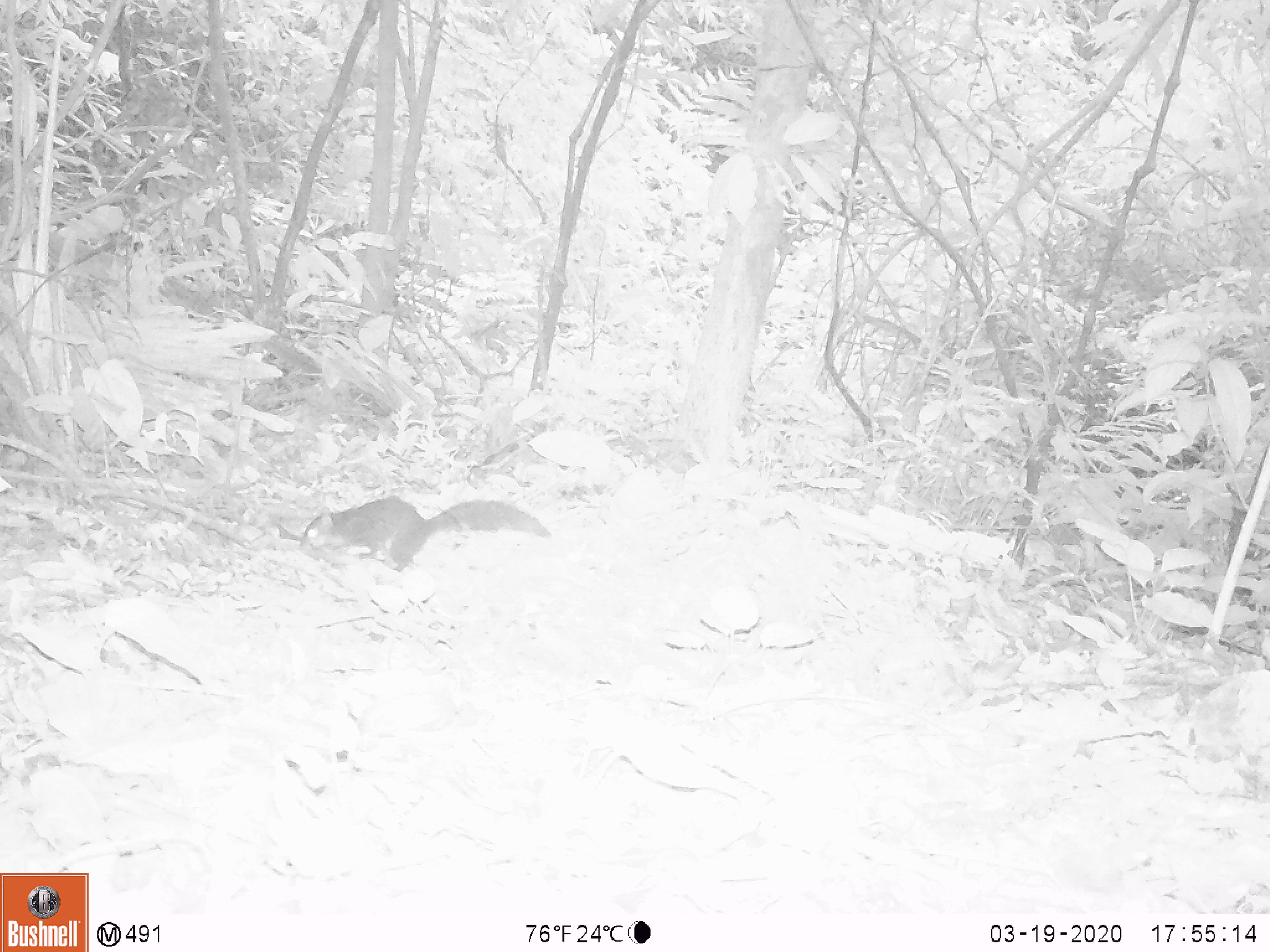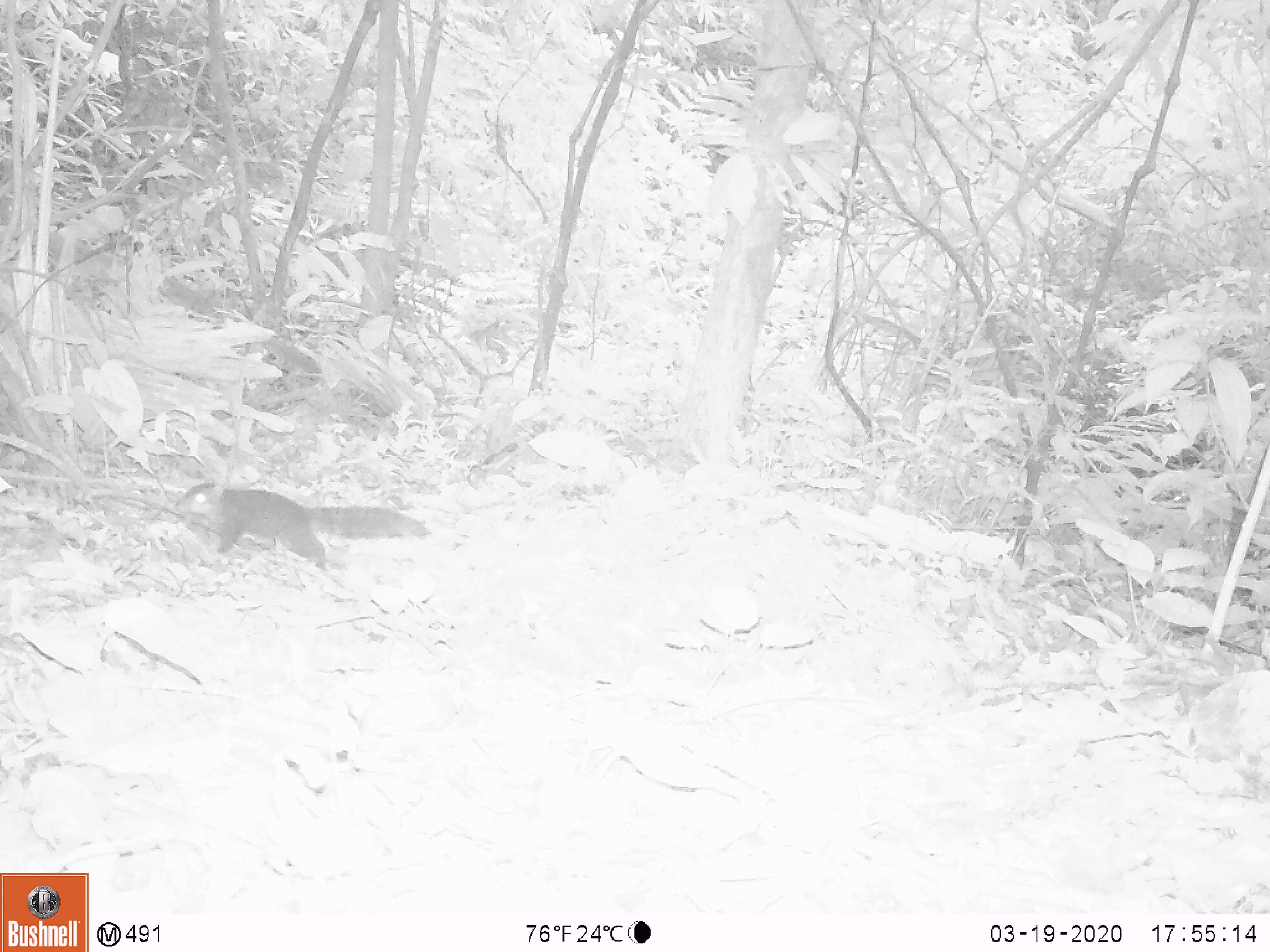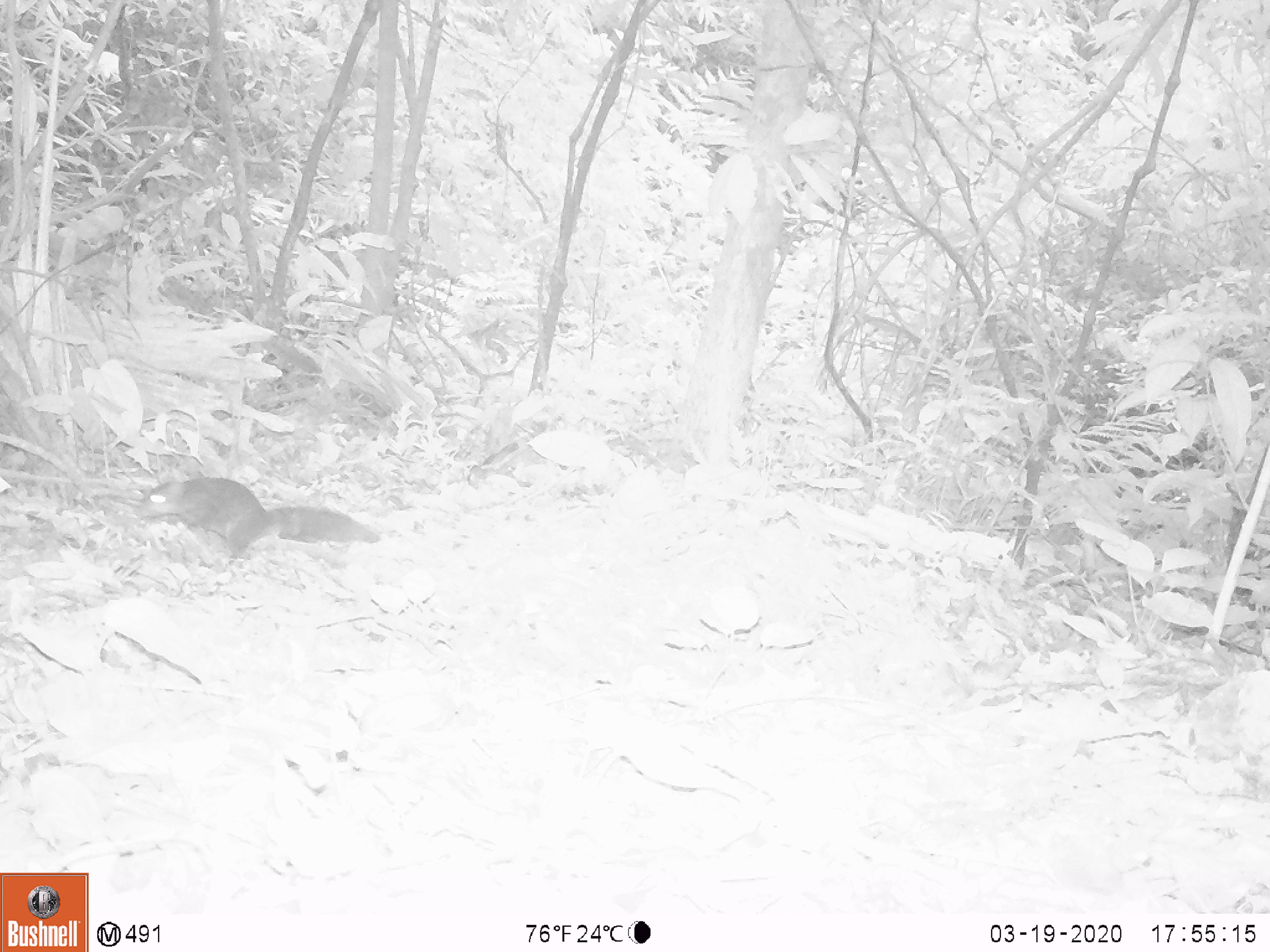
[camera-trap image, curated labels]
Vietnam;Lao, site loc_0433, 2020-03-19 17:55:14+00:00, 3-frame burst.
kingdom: Animalia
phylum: Chordata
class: Mammalia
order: Rodentia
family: Sciuridae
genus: Dremomys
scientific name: Dremomys rufigenis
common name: red-cheeked squirrel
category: red cheeked squirrel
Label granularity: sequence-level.